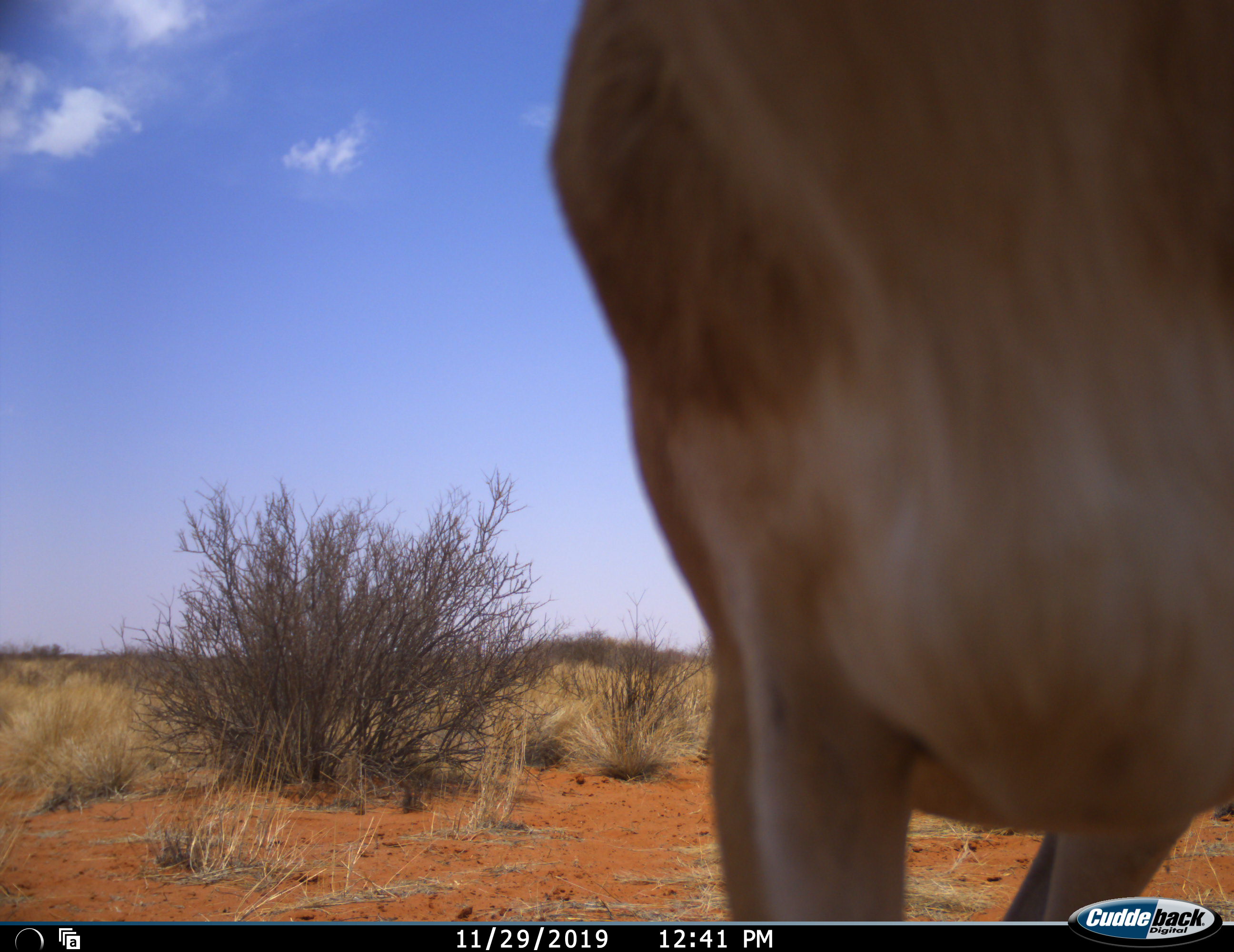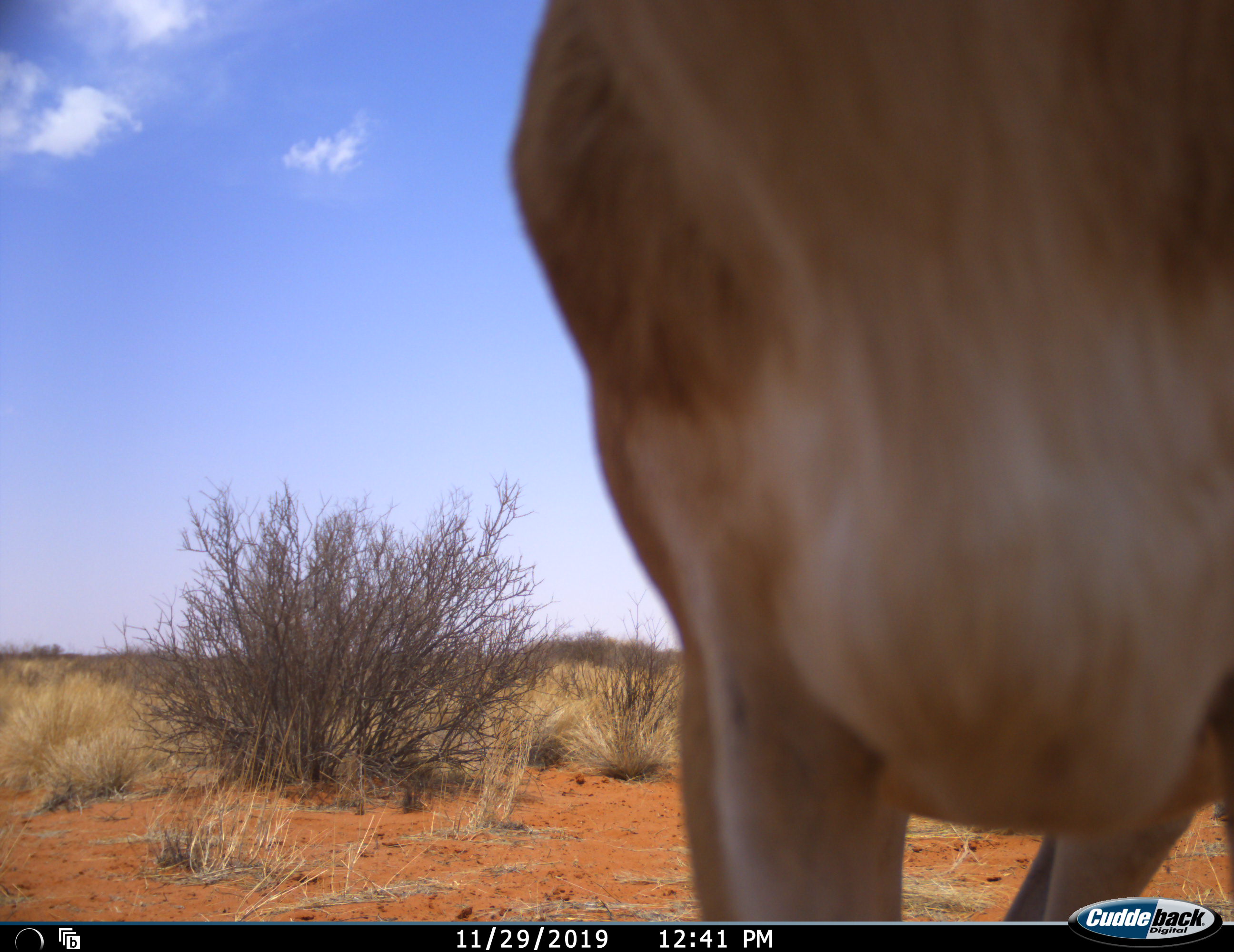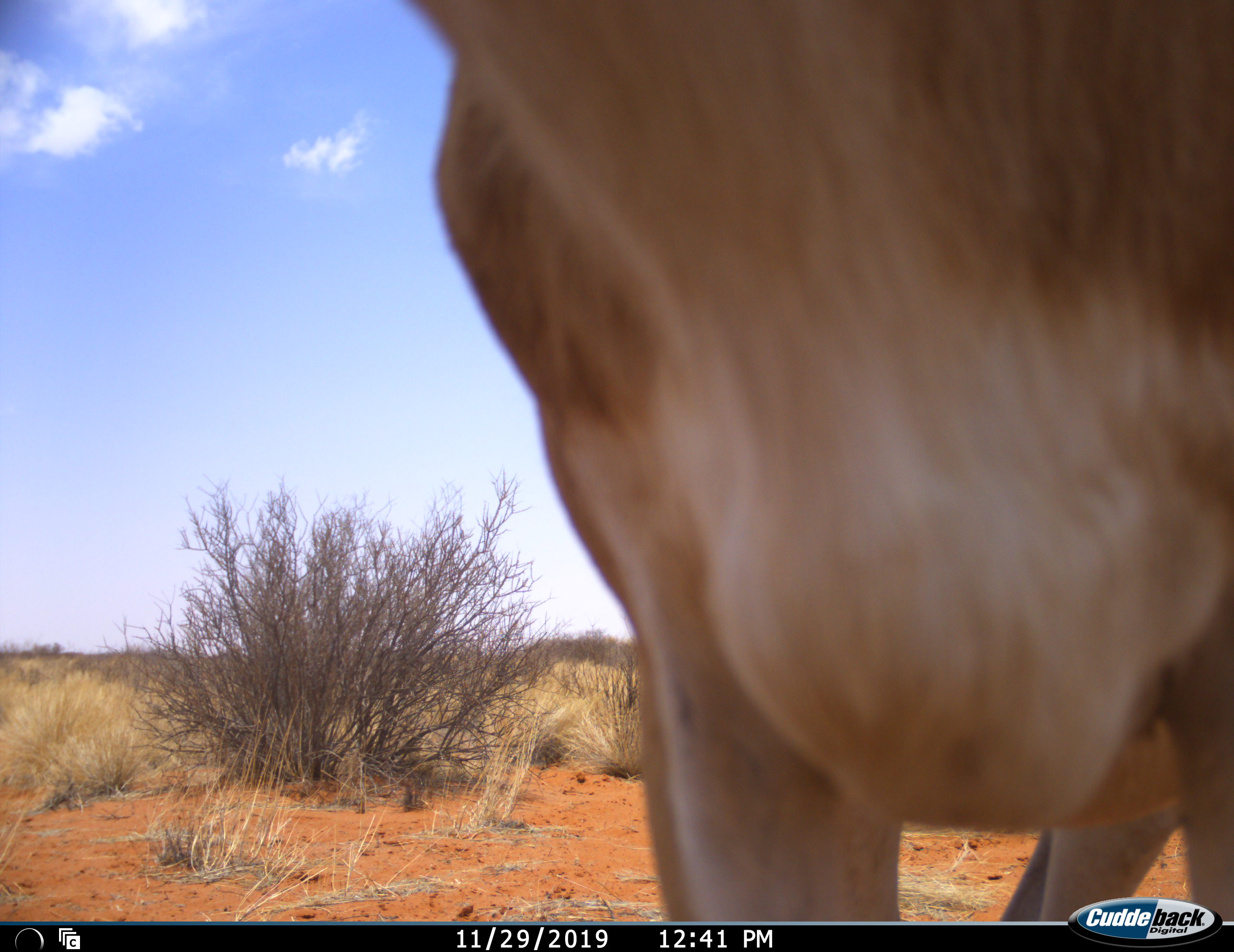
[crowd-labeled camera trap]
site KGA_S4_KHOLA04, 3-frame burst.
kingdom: Animalia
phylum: Chordata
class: Mammalia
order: Artiodactyla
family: Bovidae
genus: Antidorcas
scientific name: Antidorcas marsupialis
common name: springbok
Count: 1.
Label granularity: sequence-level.